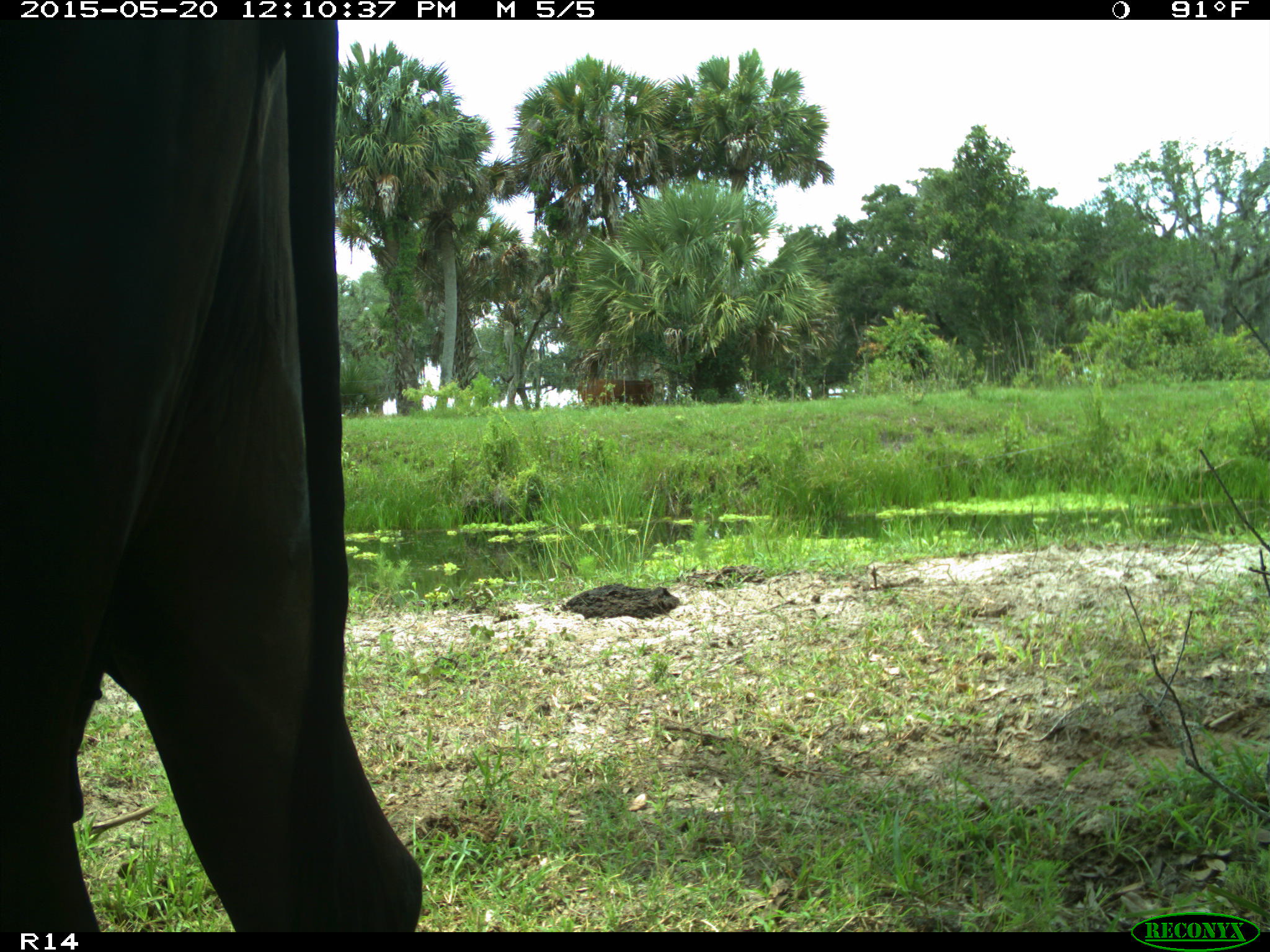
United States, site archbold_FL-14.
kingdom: Animalia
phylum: Chordata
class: Mammalia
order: Artiodactyla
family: Bovidae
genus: Bos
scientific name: Bos taurus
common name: domestic cow